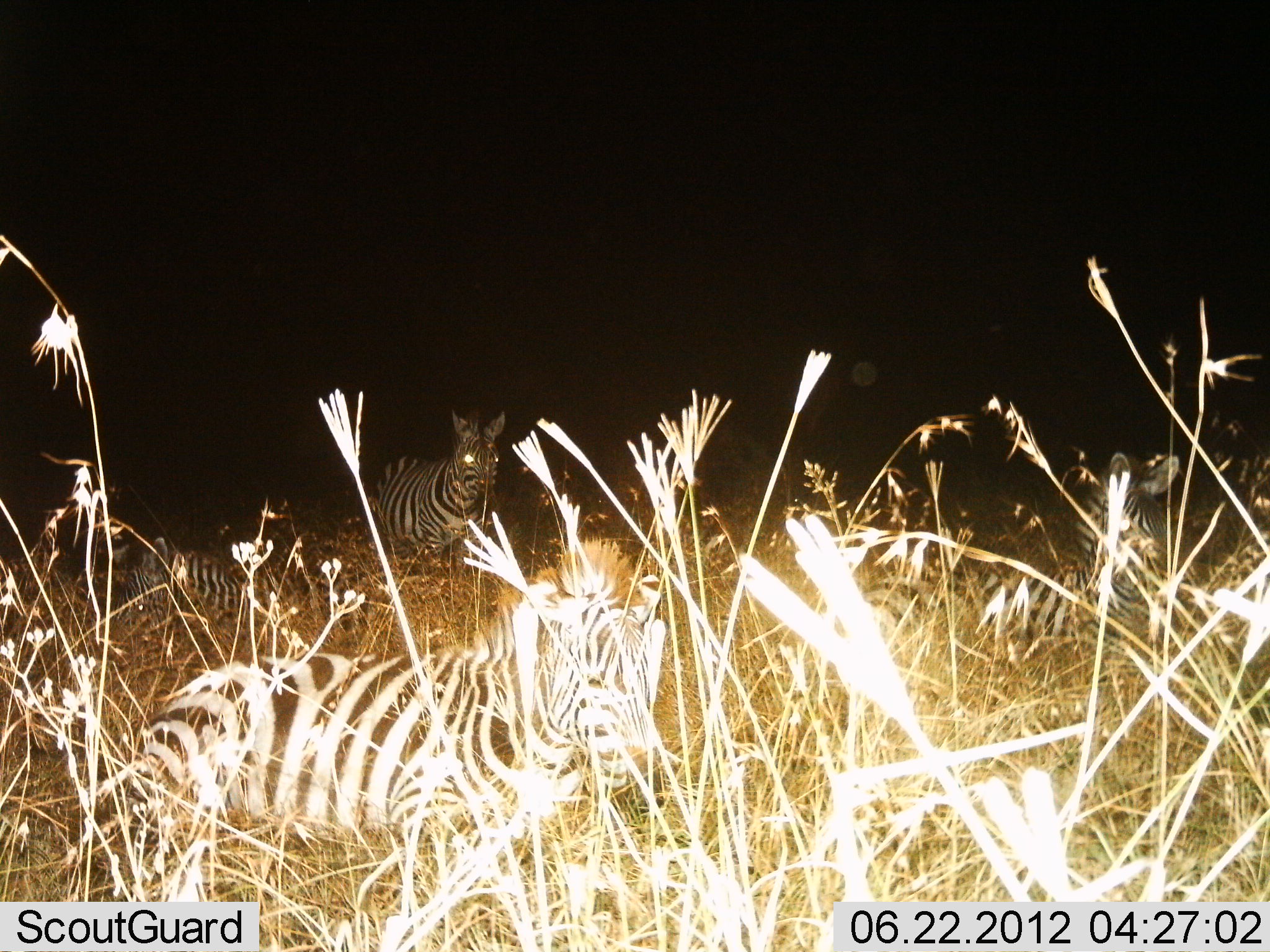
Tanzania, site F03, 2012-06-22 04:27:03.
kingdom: Animalia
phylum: Chordata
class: Mammalia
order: Perissodactyla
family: Equidae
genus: Equus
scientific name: Equus quagga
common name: plains zebra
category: zebra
Zebra (plains zebra) (Equus quagga), count 5. Behavior (volunteer vote fractions): standing 80%, resting 60%, moving 0%, interacting 0%. Young present (vote fraction): 10%. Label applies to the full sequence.